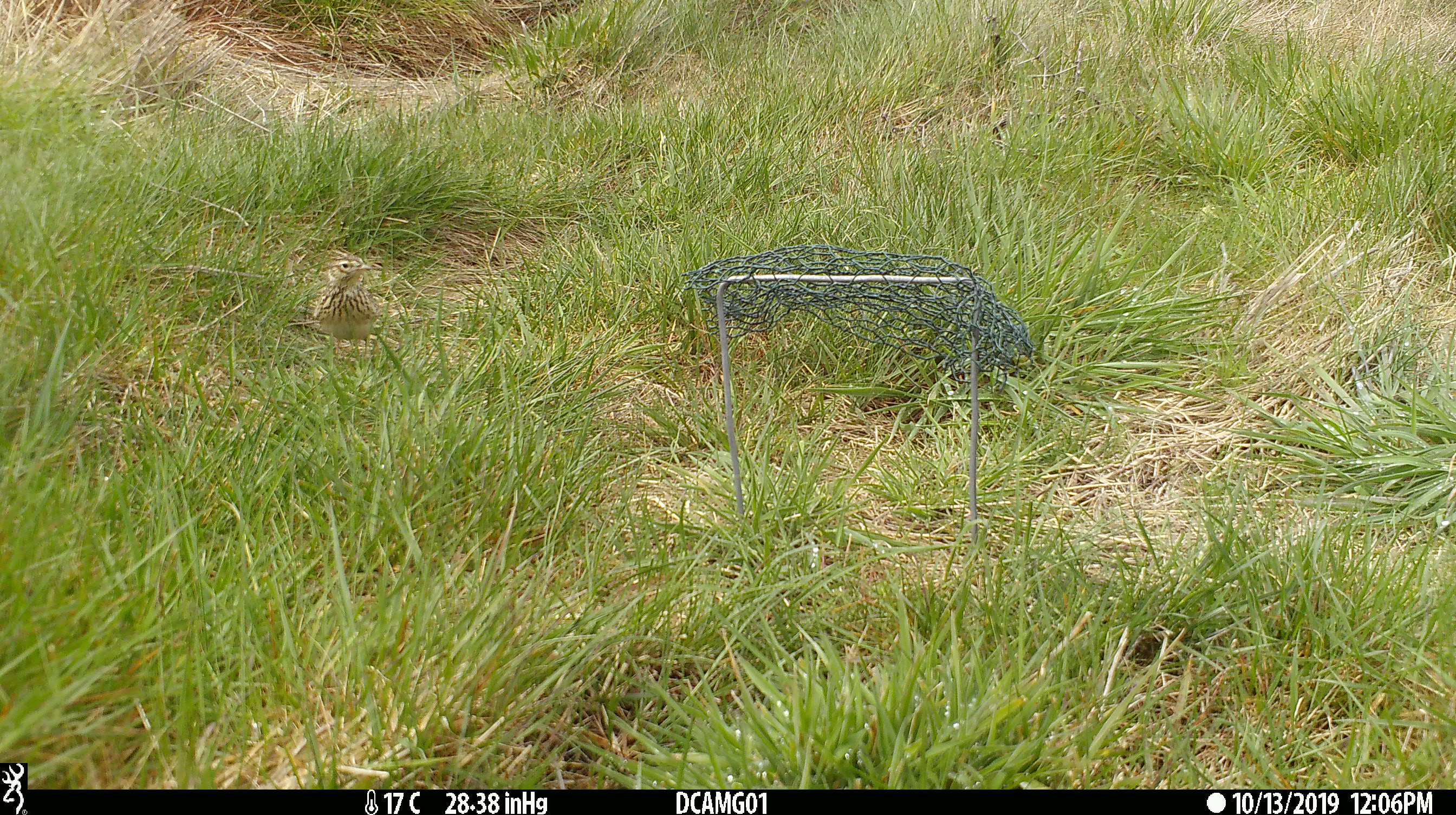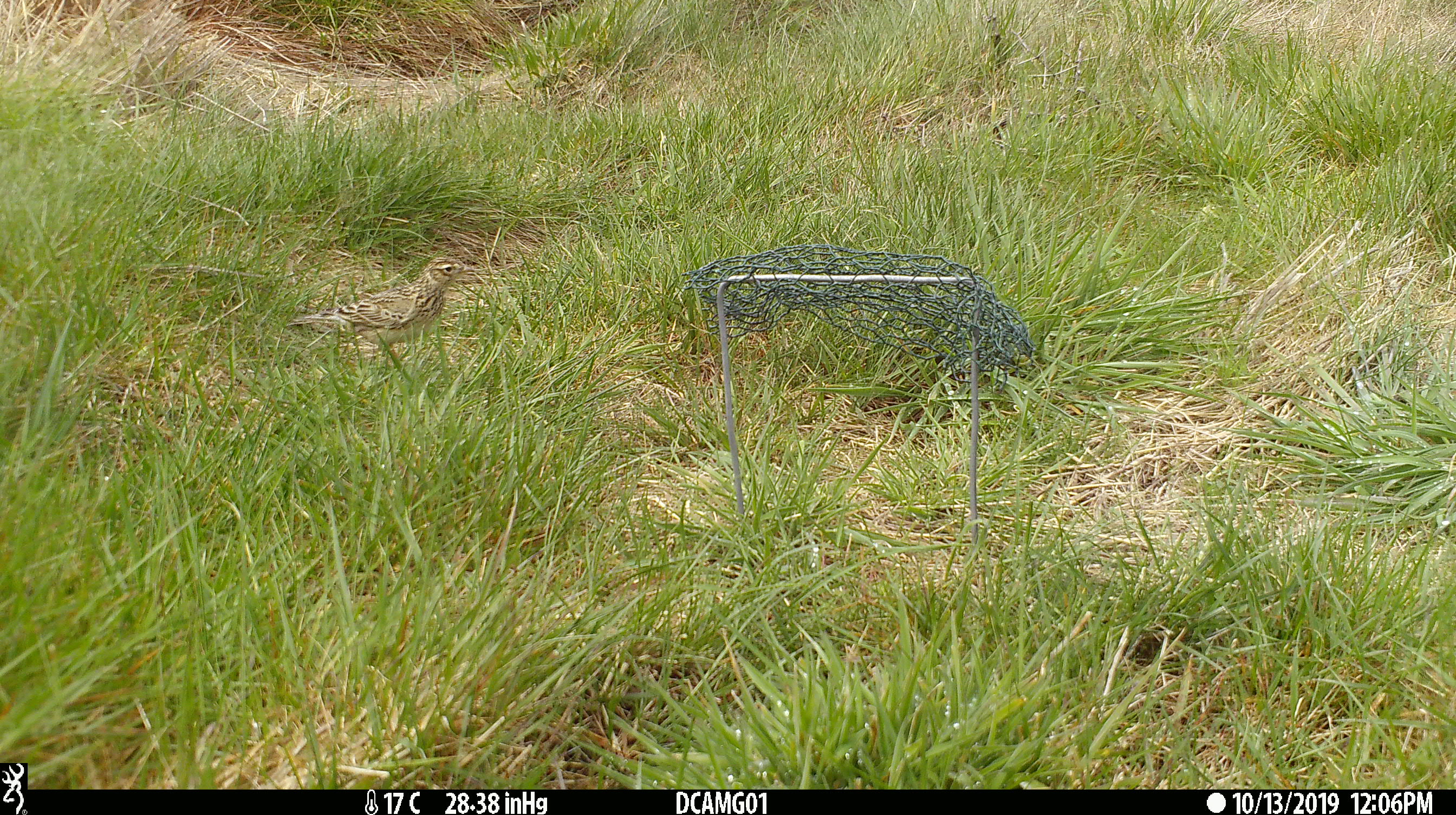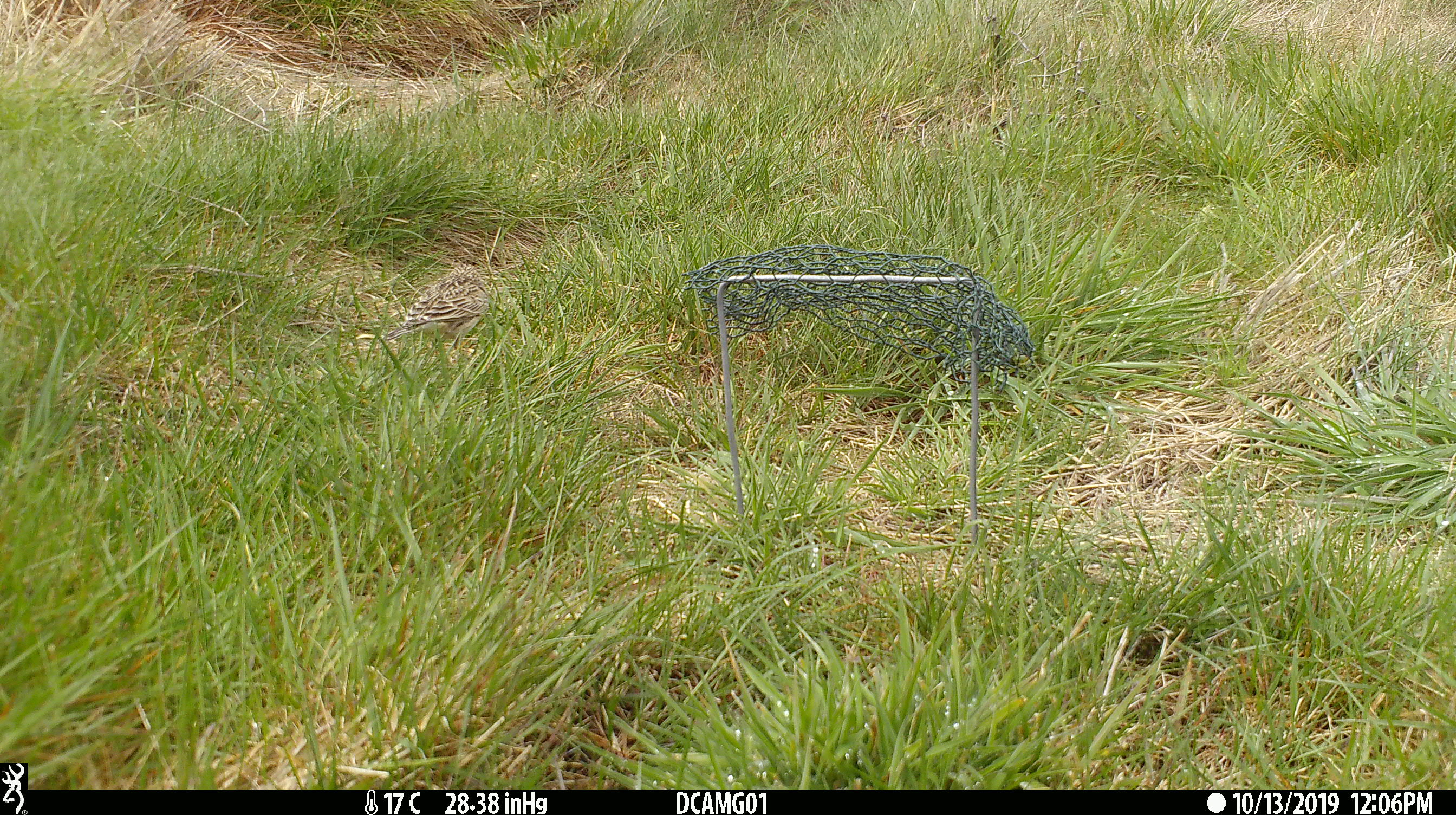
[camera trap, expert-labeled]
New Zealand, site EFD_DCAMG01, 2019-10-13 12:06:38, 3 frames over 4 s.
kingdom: Animalia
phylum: Chordata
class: Aves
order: Passeriformes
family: Motacillidae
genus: Anthus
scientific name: Anthus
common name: pipit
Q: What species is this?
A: Pipit (Anthus).